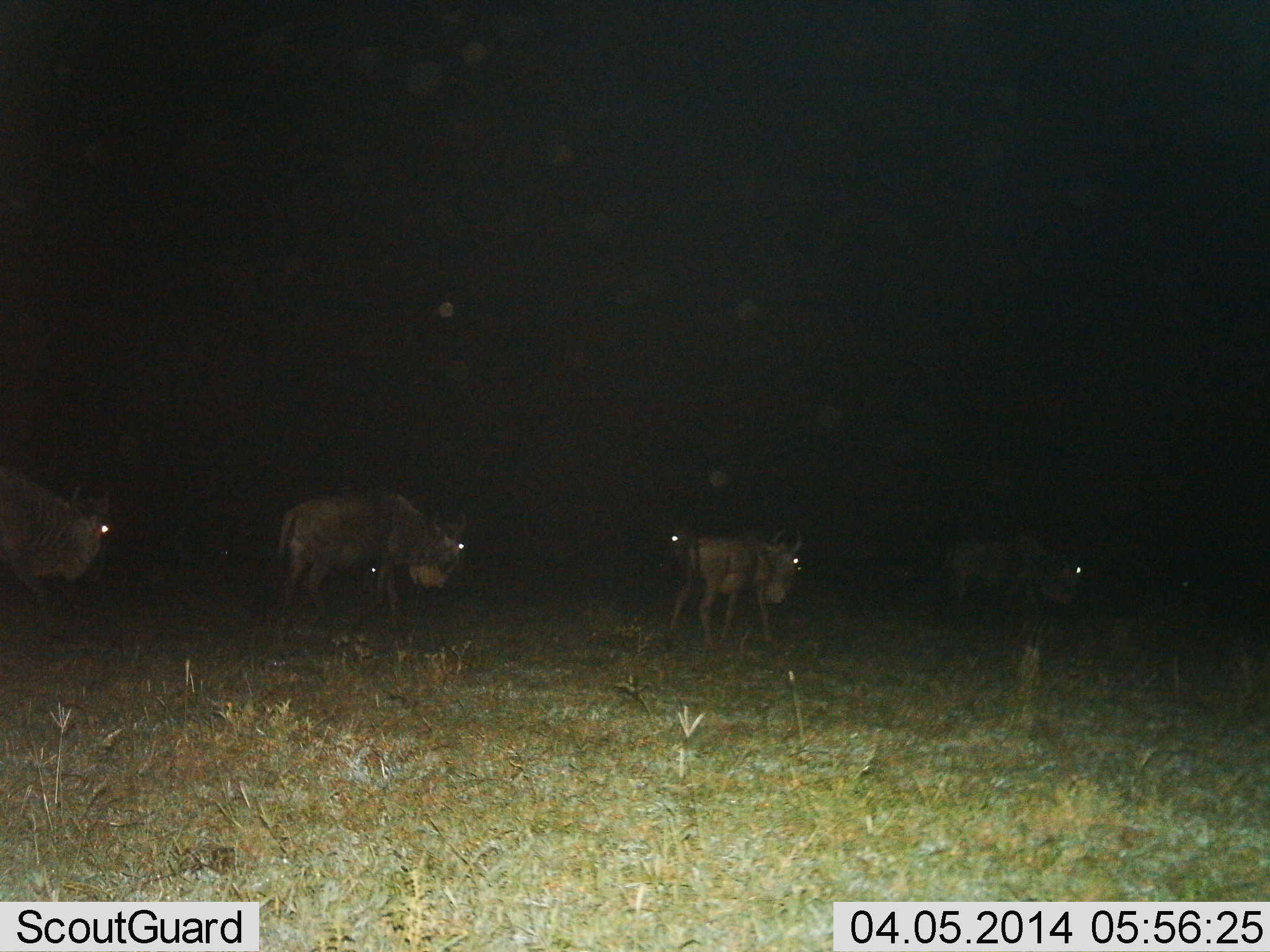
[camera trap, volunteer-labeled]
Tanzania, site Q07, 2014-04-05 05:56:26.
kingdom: Animalia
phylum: Chordata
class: Mammalia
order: Artiodactyla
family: Bovidae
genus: Connochaetes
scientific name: Connochaetes taurinus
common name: blue wildebeest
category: wildebeest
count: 5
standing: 30%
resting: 0%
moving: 70%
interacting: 0%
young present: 0%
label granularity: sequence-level